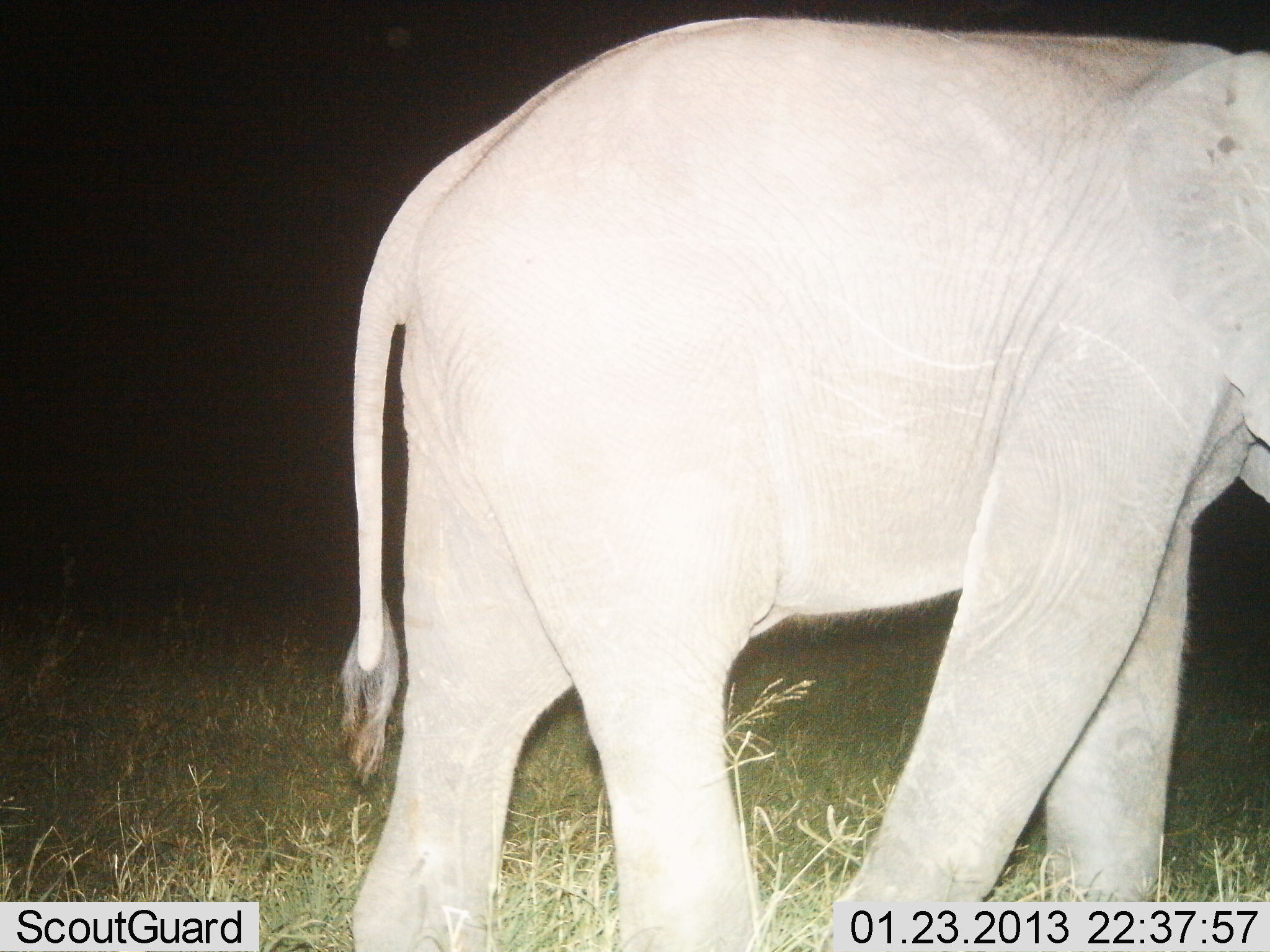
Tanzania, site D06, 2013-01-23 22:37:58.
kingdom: Animalia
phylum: Chordata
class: Mammalia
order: Proboscidea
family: Elephantidae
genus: Loxodonta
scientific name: Loxodonta africana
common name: african bush elephant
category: elephant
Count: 1.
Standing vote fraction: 25%.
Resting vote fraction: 5%.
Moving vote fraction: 75%.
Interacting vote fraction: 0%.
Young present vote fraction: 5%.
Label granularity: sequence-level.